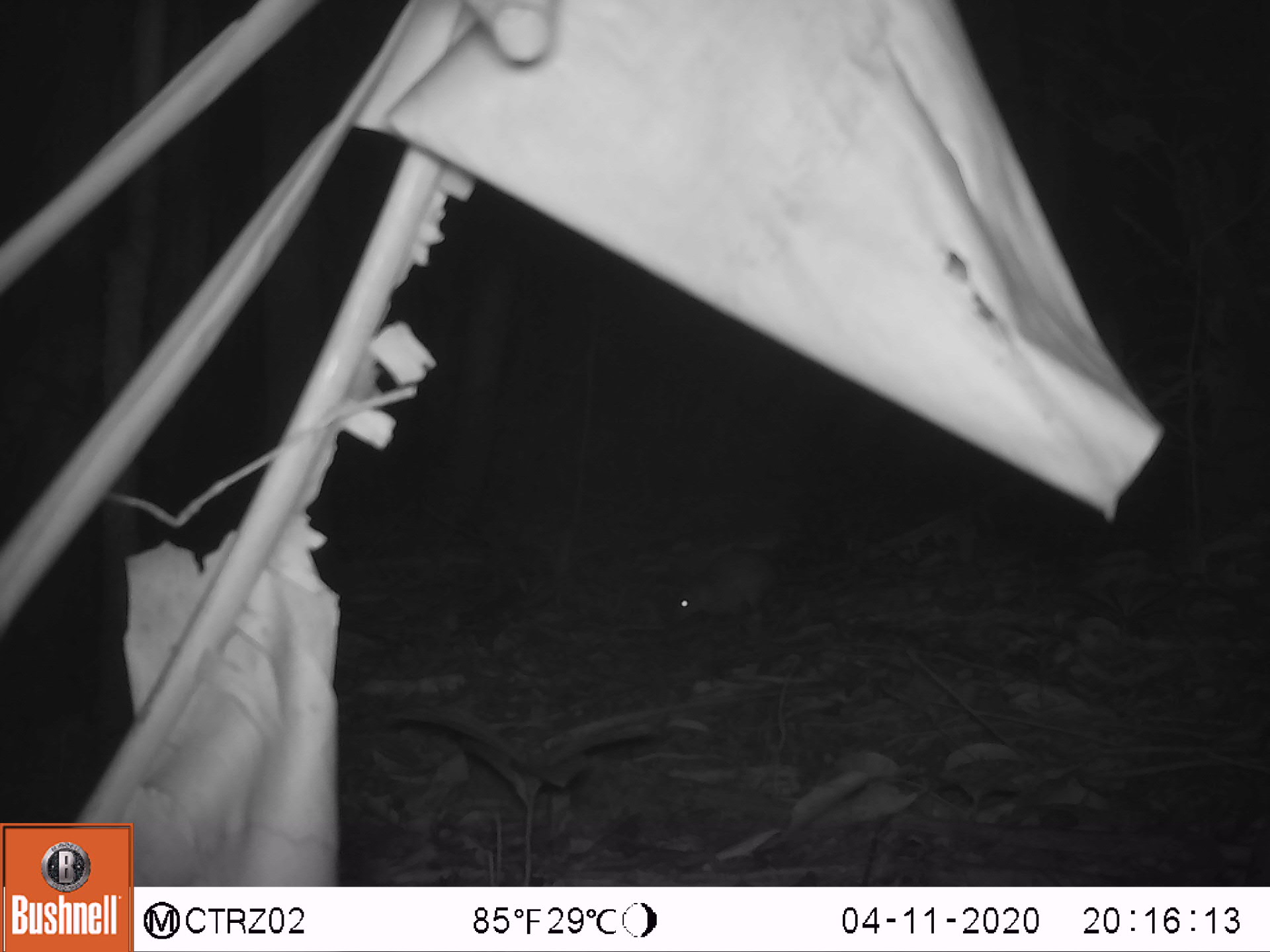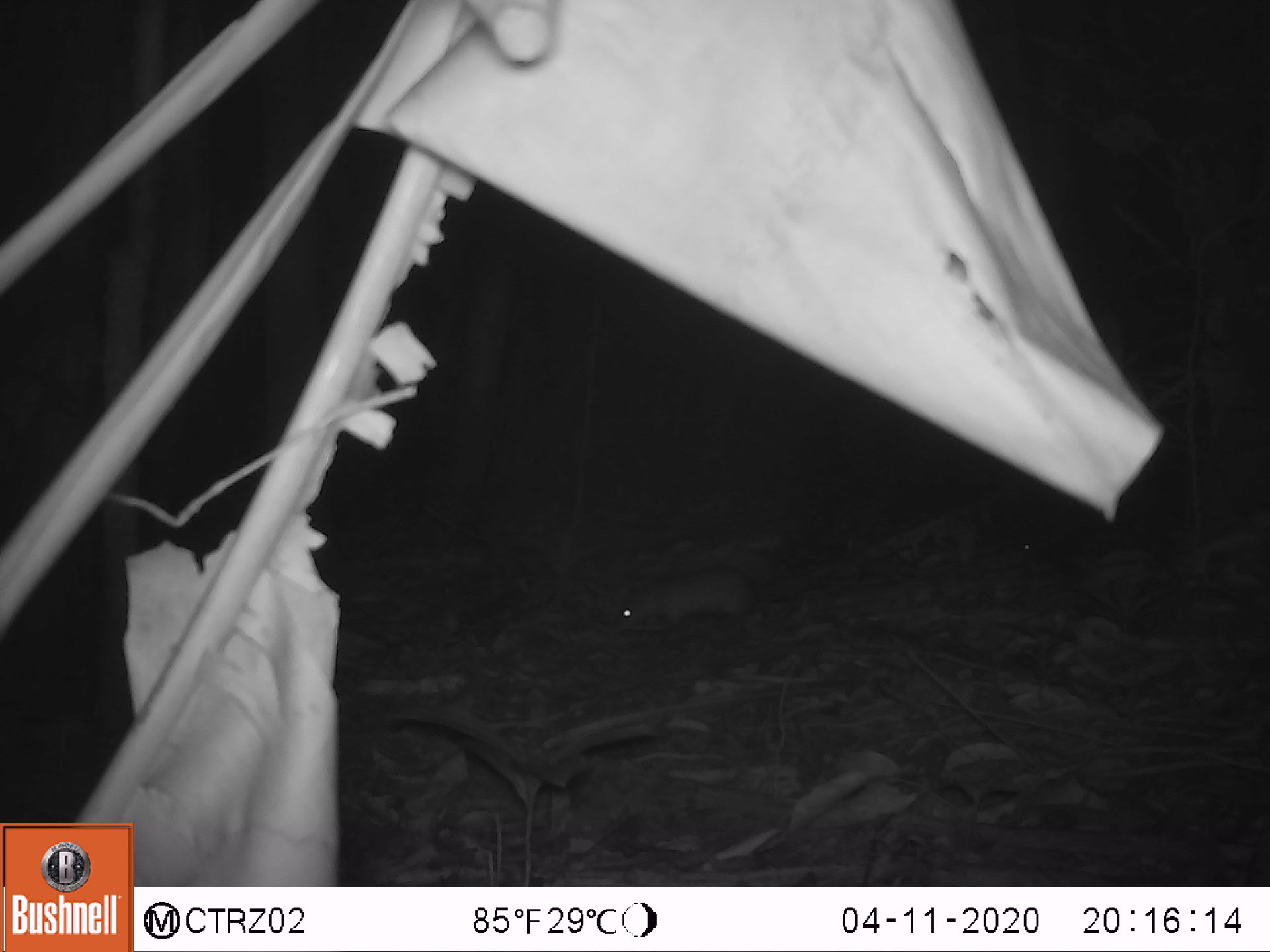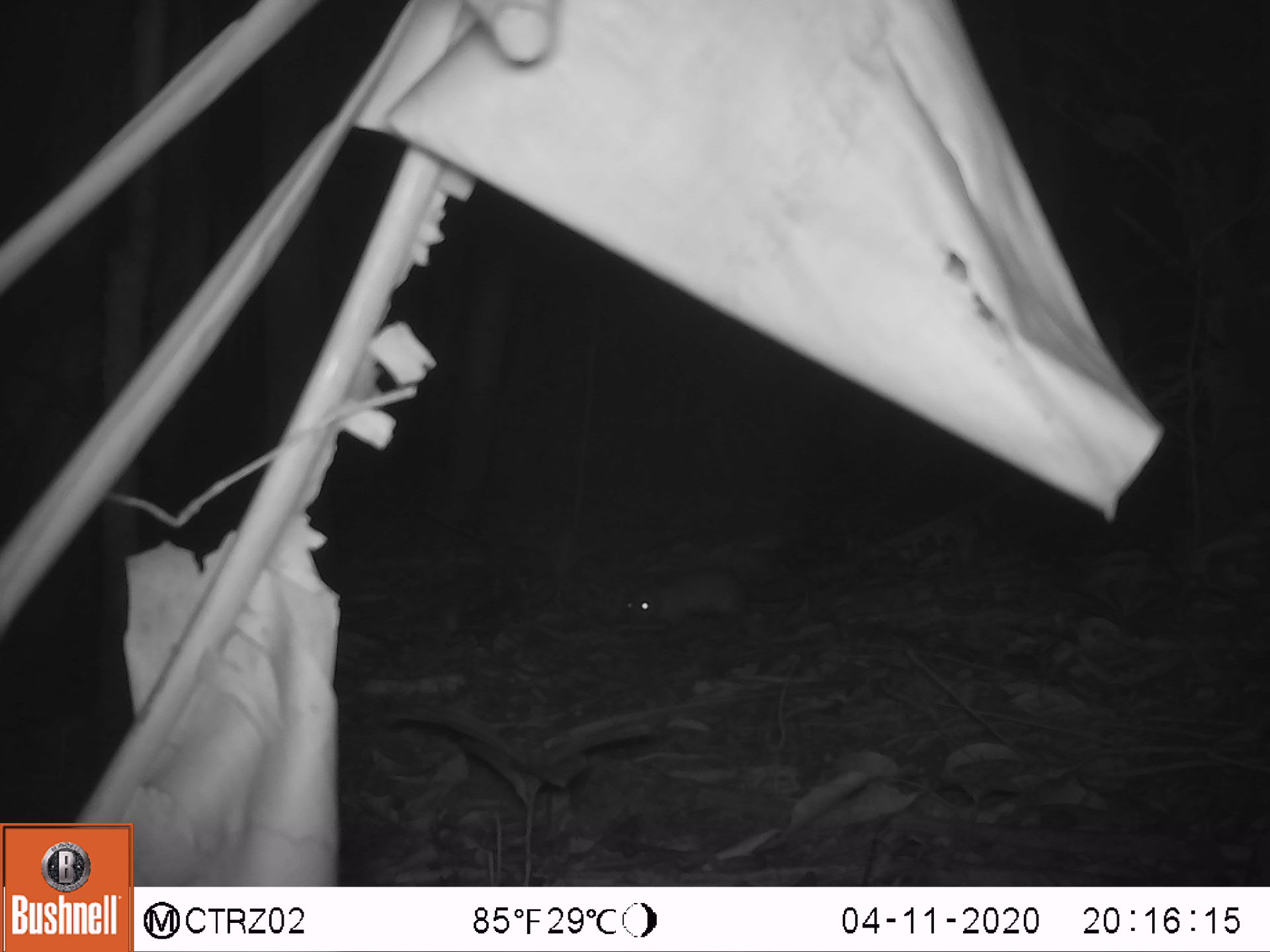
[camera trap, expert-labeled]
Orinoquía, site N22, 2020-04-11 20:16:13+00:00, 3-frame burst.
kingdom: Animalia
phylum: Chordata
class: Mammalia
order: Rodentia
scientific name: Rodentia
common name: rodent